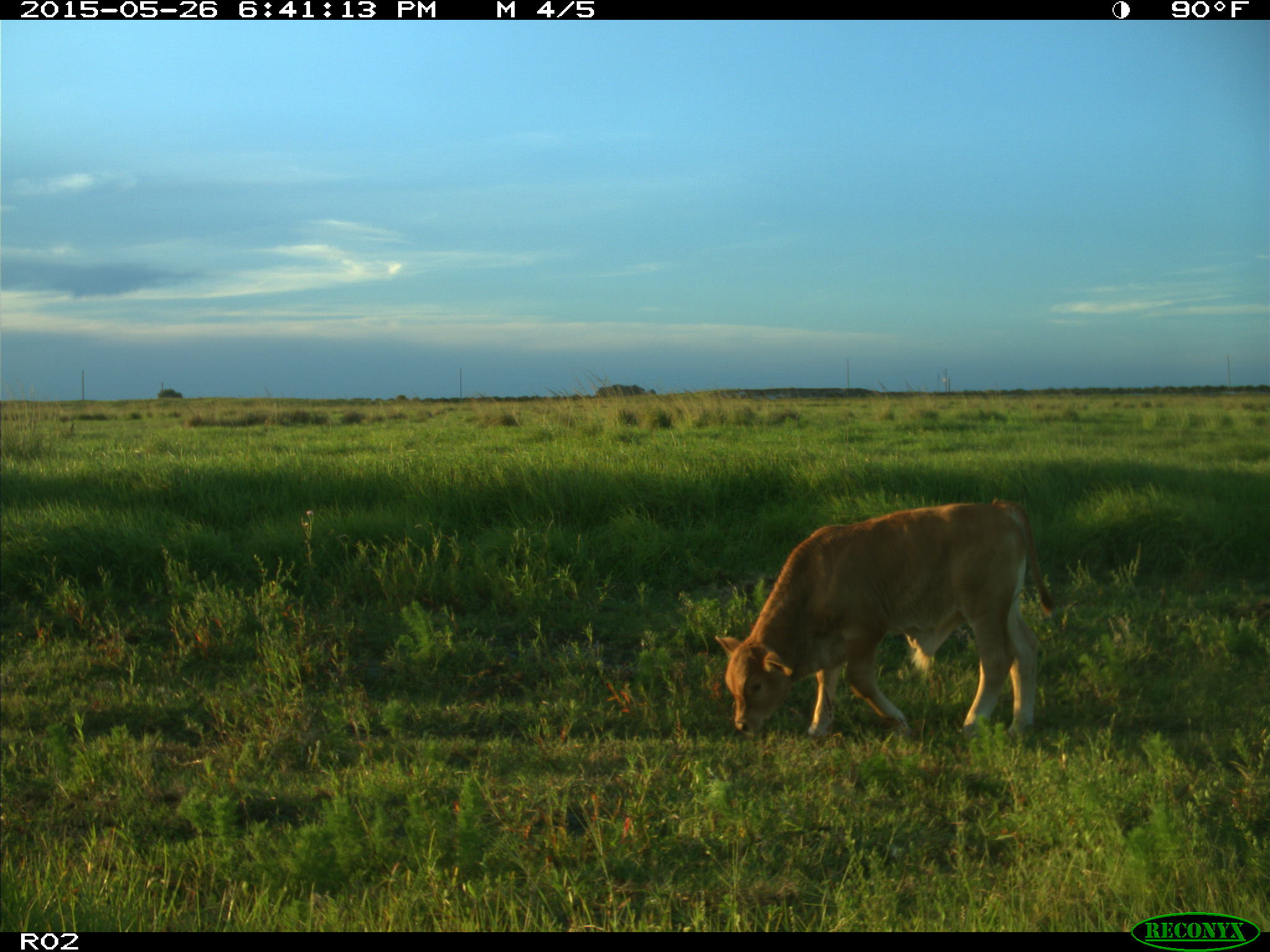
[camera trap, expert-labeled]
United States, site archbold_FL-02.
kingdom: Animalia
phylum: Chordata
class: Mammalia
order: Artiodactyla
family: Bovidae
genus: Bos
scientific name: Bos taurus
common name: domestic cow